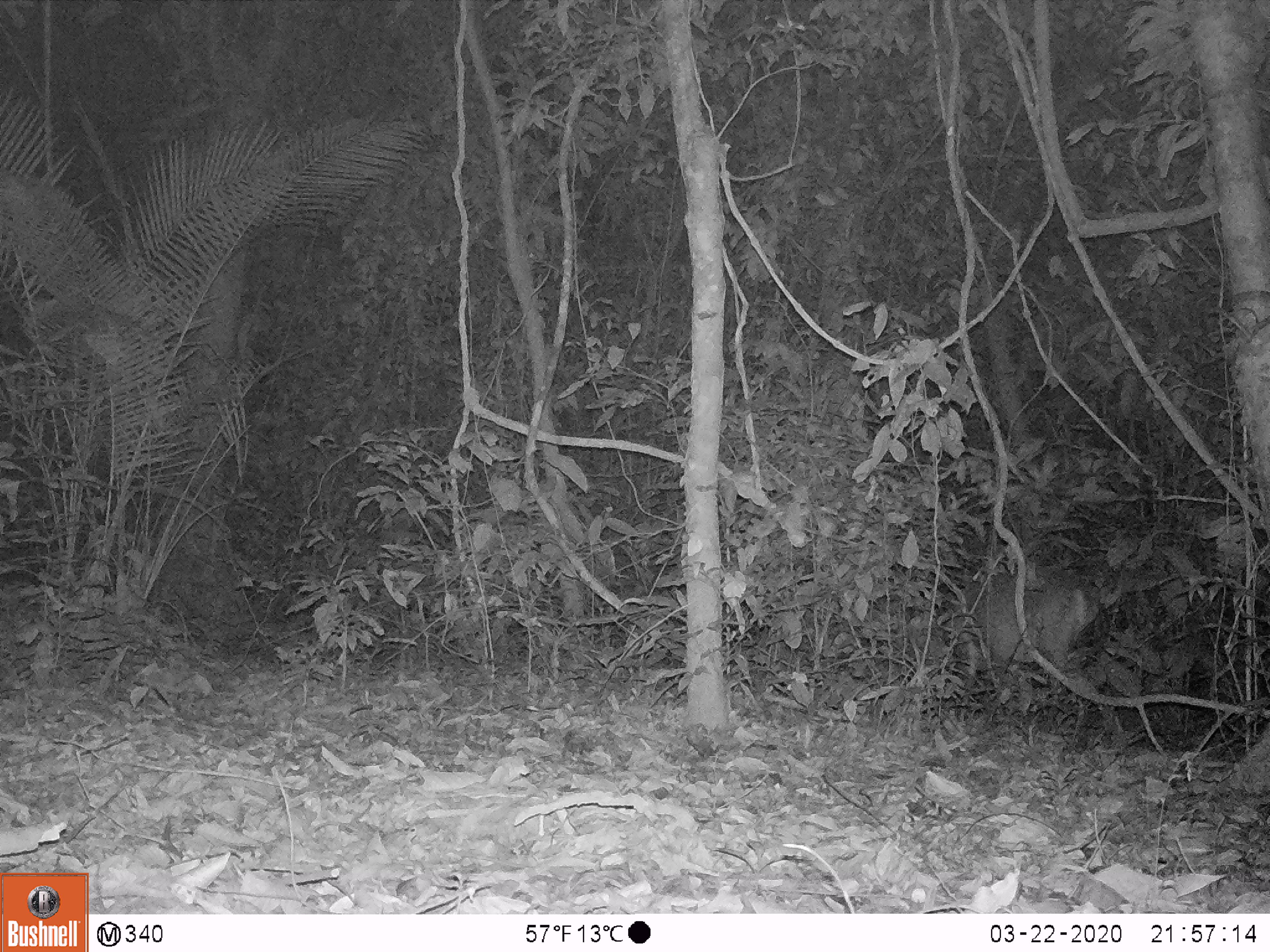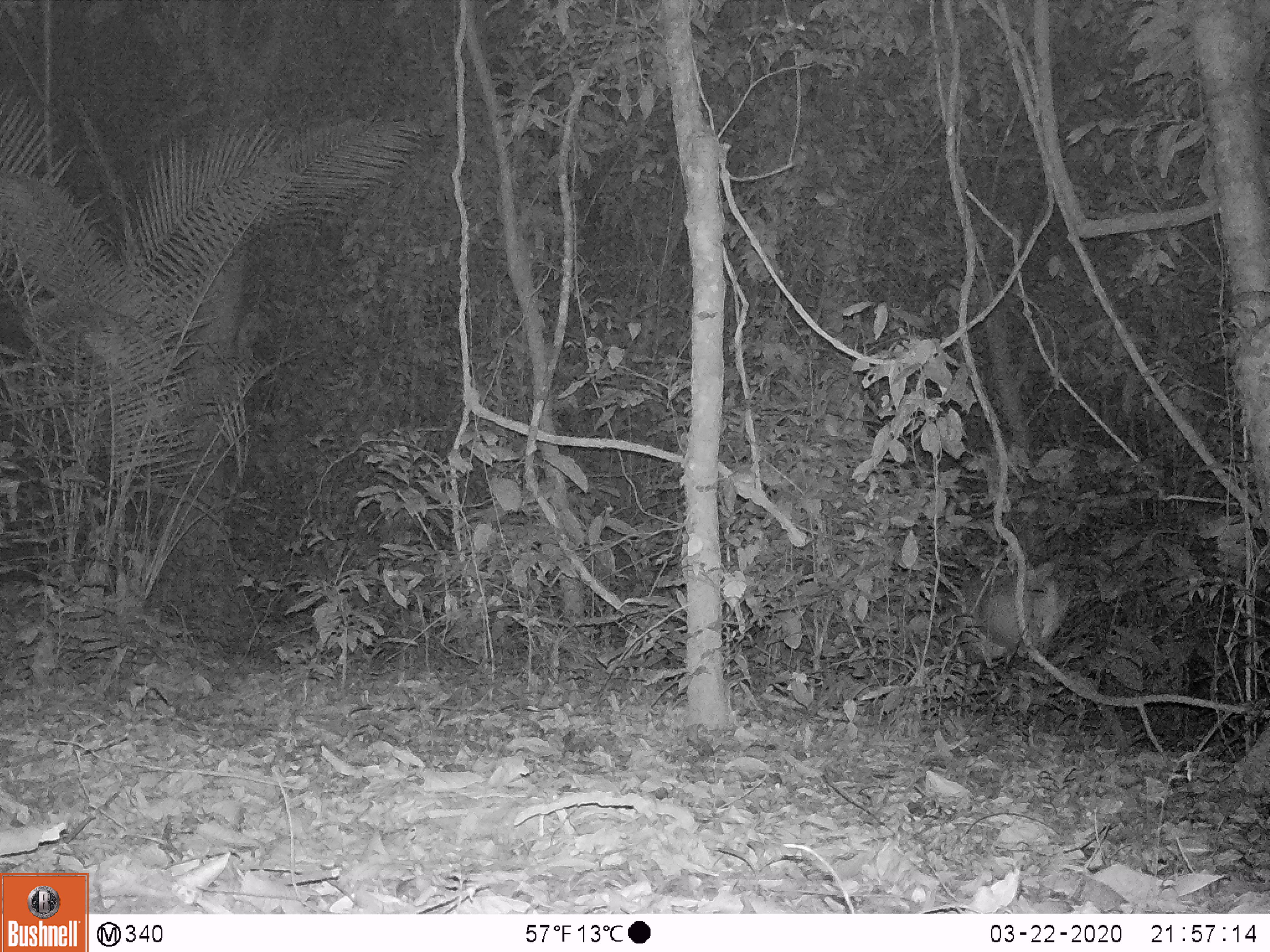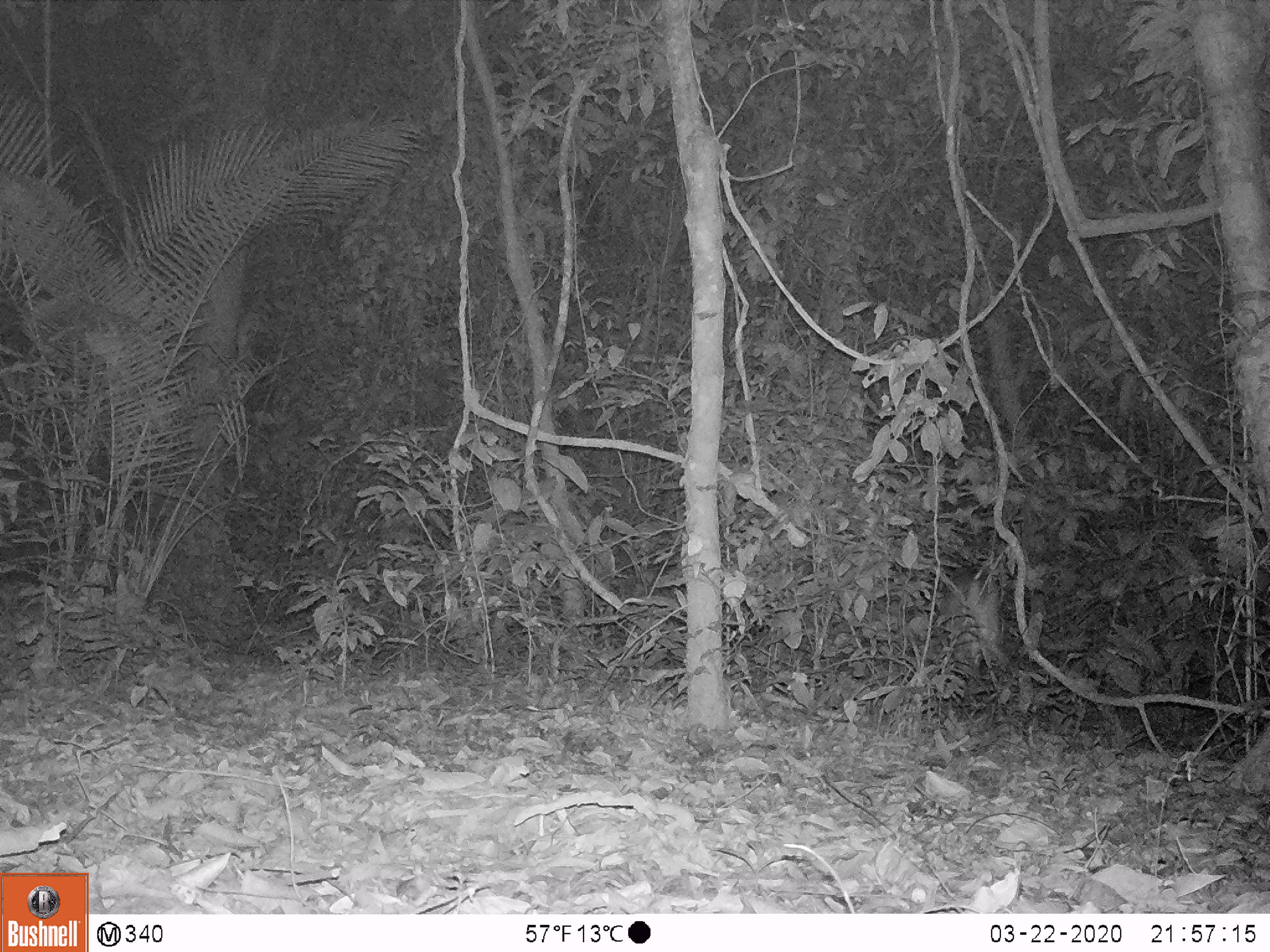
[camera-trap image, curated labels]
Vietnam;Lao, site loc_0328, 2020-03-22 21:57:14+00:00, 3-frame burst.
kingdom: Animalia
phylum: Chordata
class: Mammalia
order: Artiodactyla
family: Cervidae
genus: Muntiacus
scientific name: Muntiacus vuquangensis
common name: large-antlered muntjac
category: large antlered muntjac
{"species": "large antlered muntjac (large-antlered muntjac) (Muntiacus vuquangensis)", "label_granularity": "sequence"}